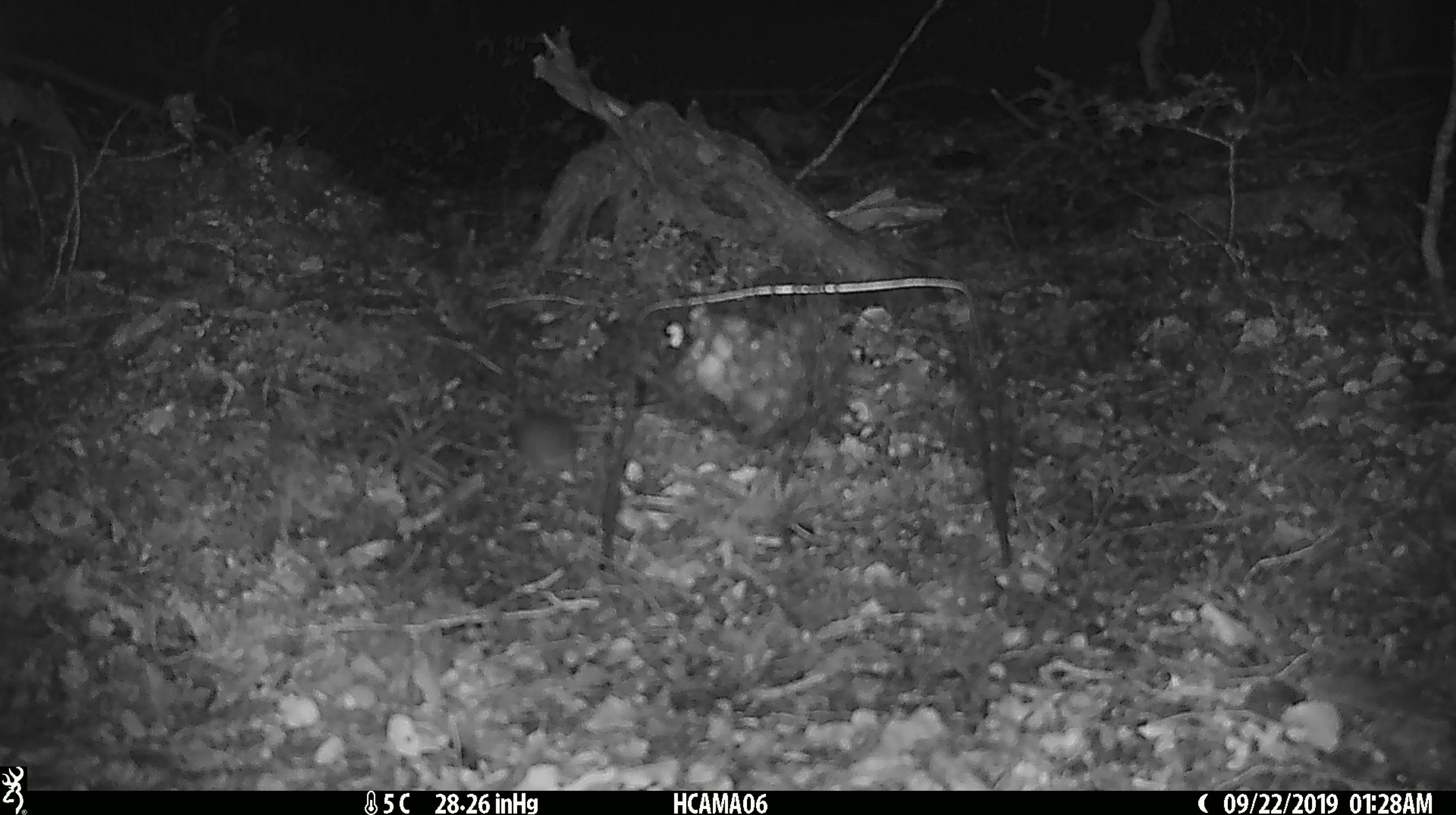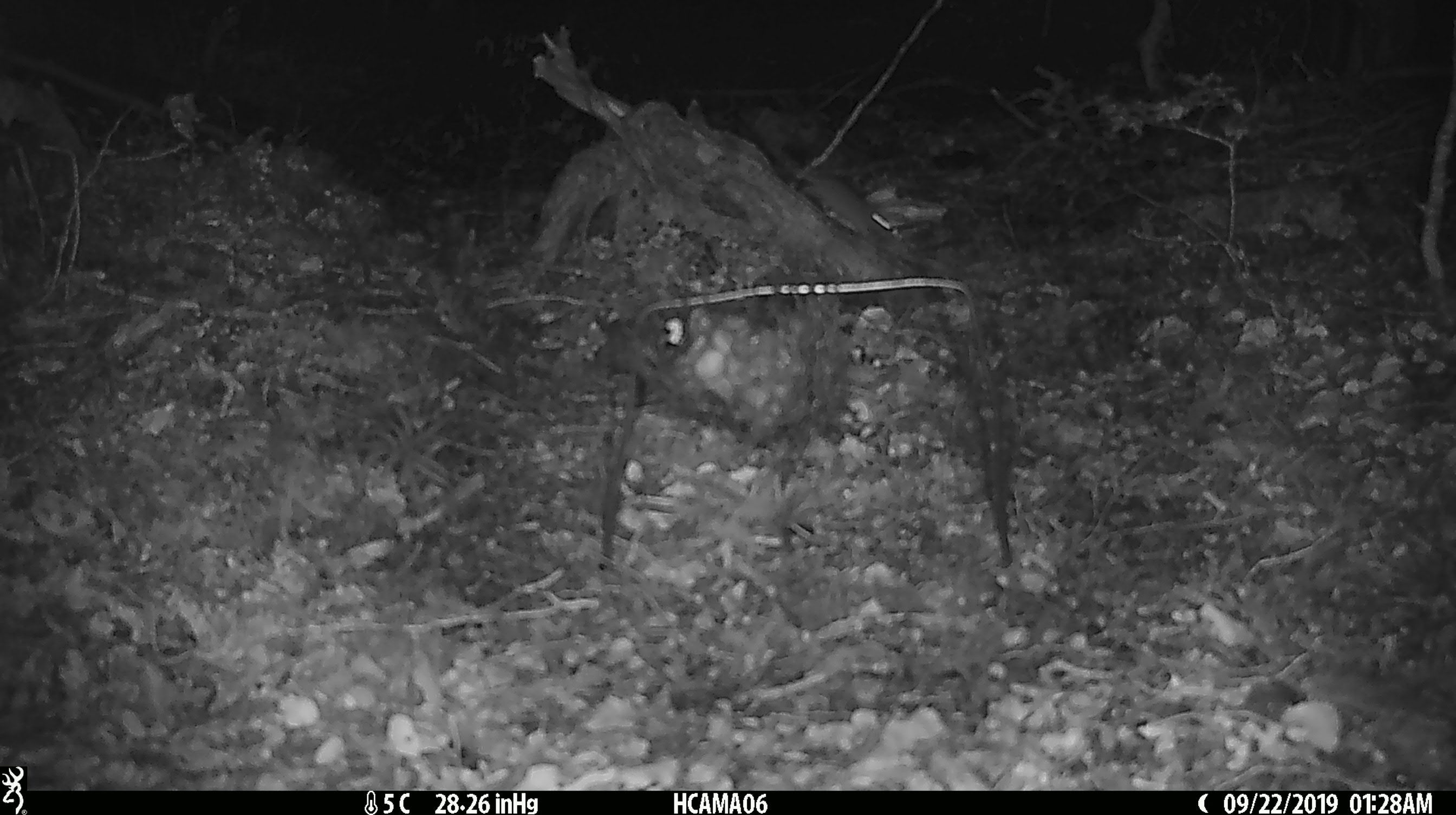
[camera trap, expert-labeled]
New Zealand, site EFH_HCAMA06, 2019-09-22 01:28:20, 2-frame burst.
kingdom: Animalia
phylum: Chordata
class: Mammalia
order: Rodentia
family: Muridae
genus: Mus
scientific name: Mus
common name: mouse